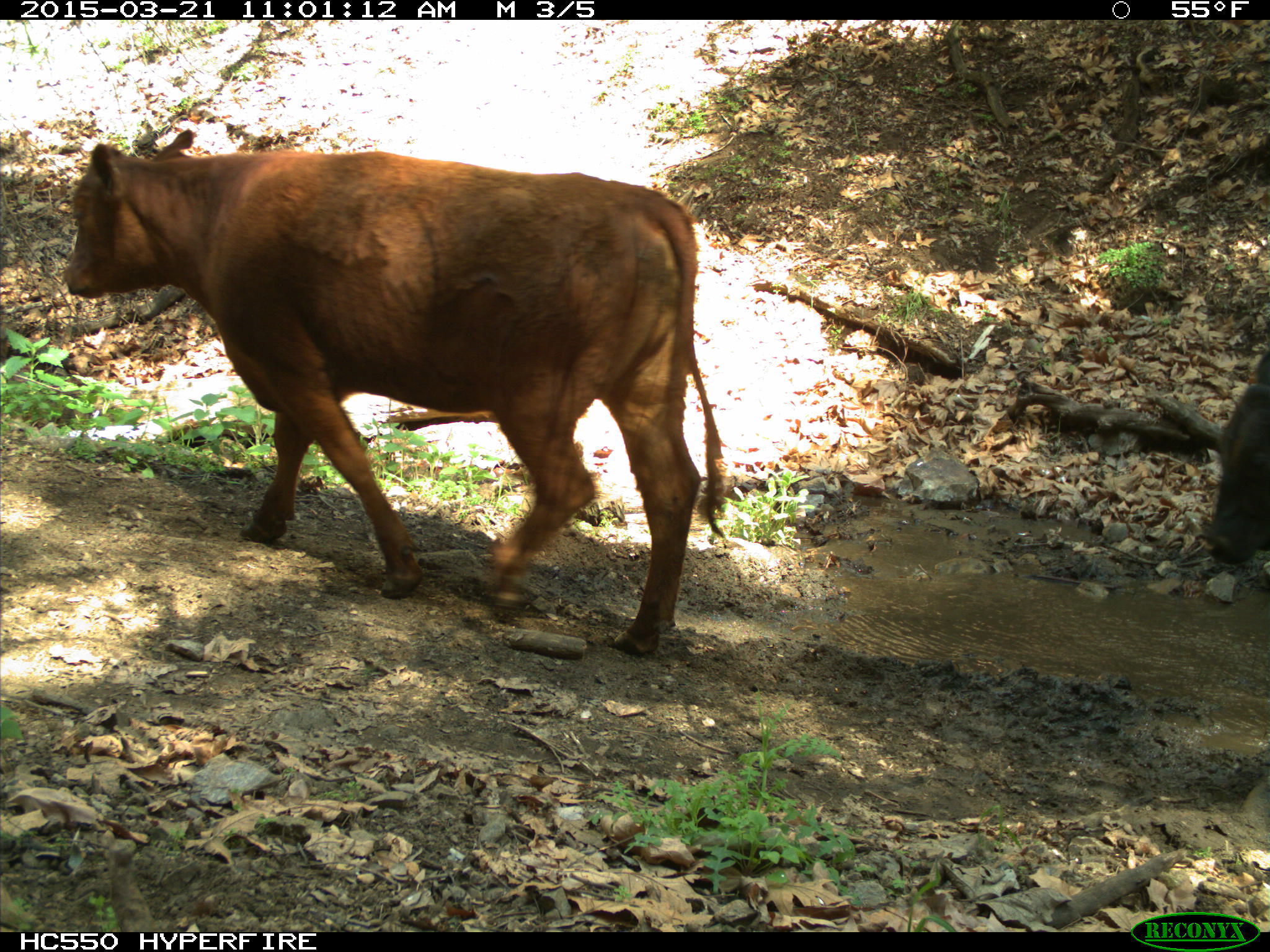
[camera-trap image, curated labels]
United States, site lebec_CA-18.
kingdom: Animalia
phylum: Chordata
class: Mammalia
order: Artiodactyla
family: Bovidae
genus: Bos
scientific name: Bos taurus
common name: domestic cow